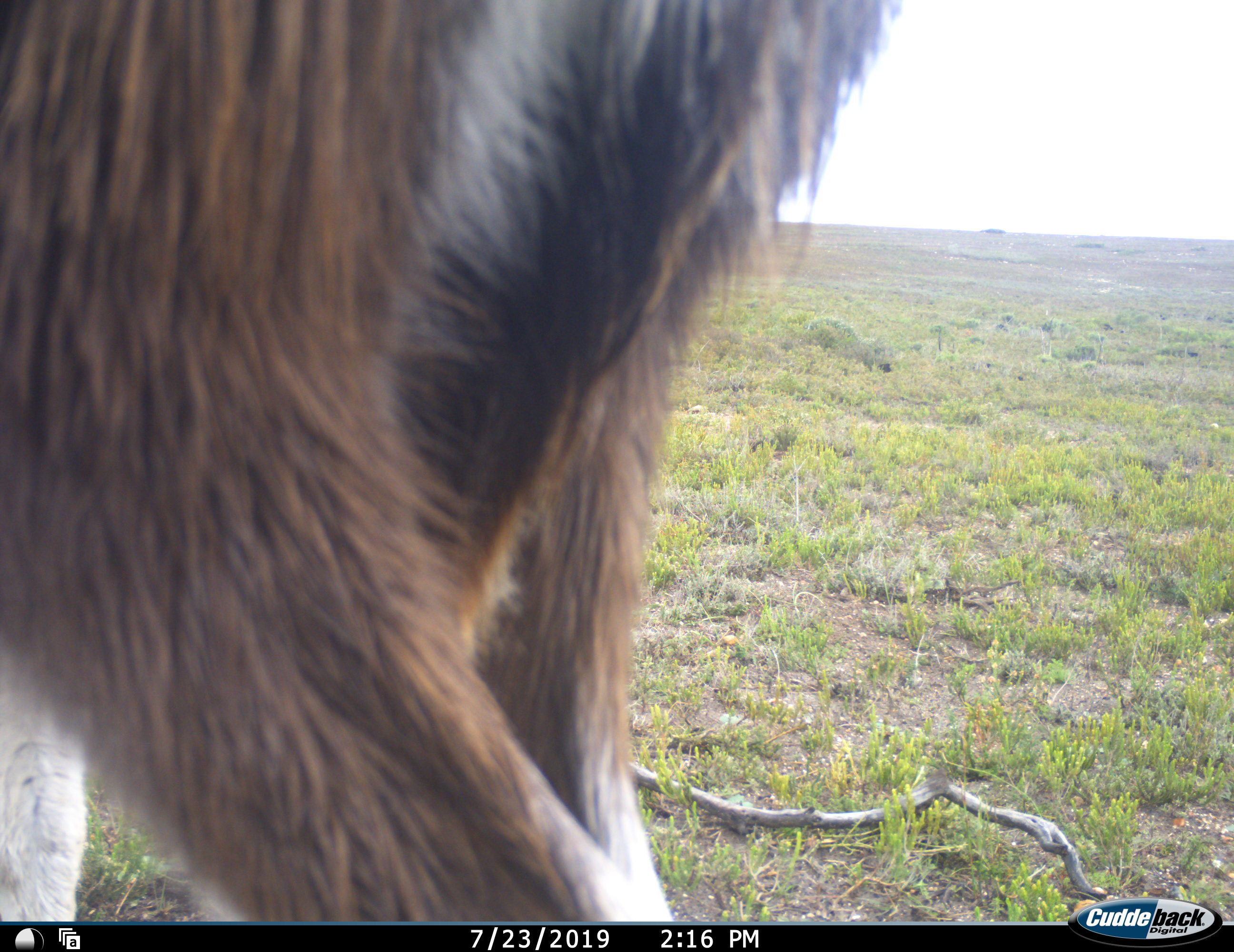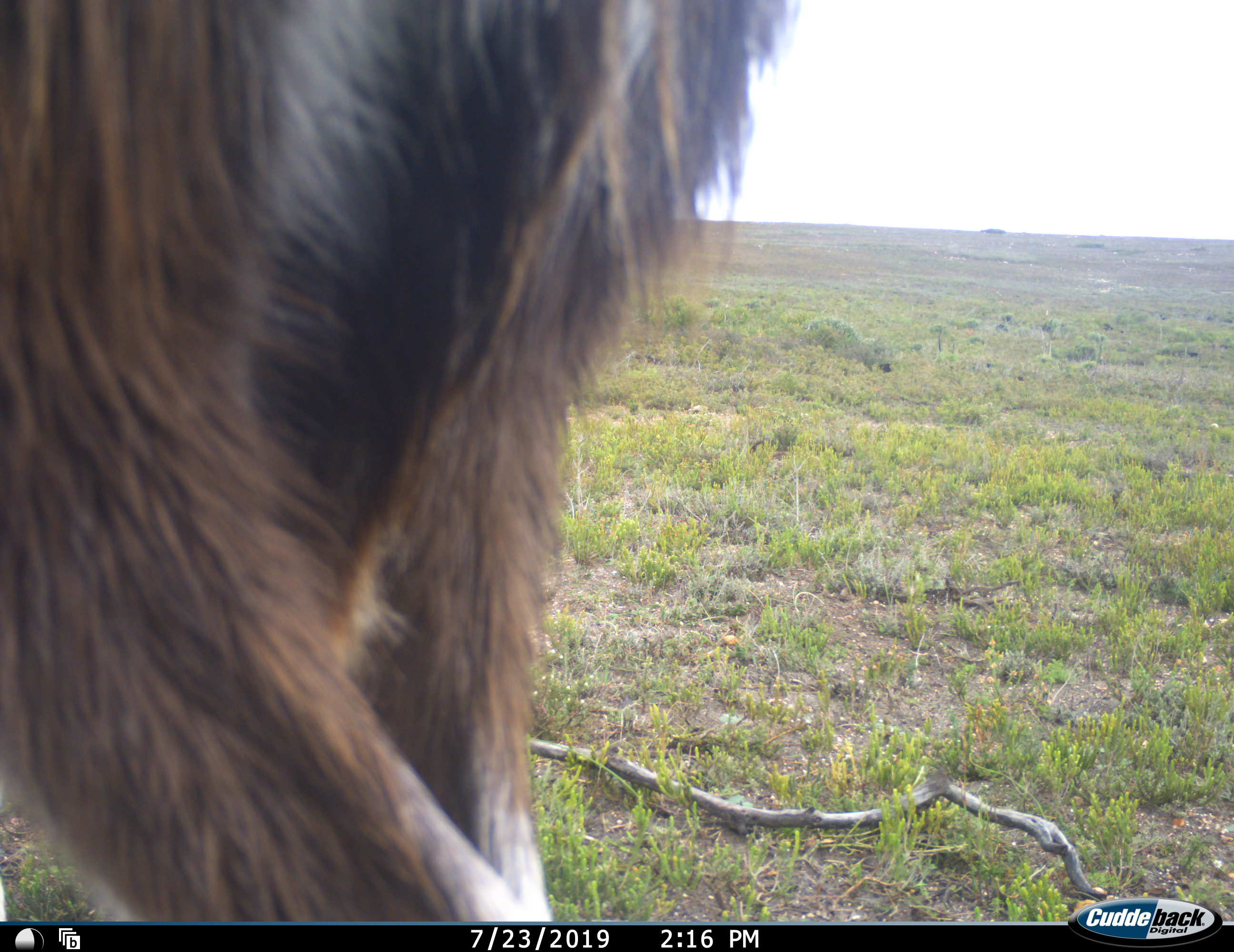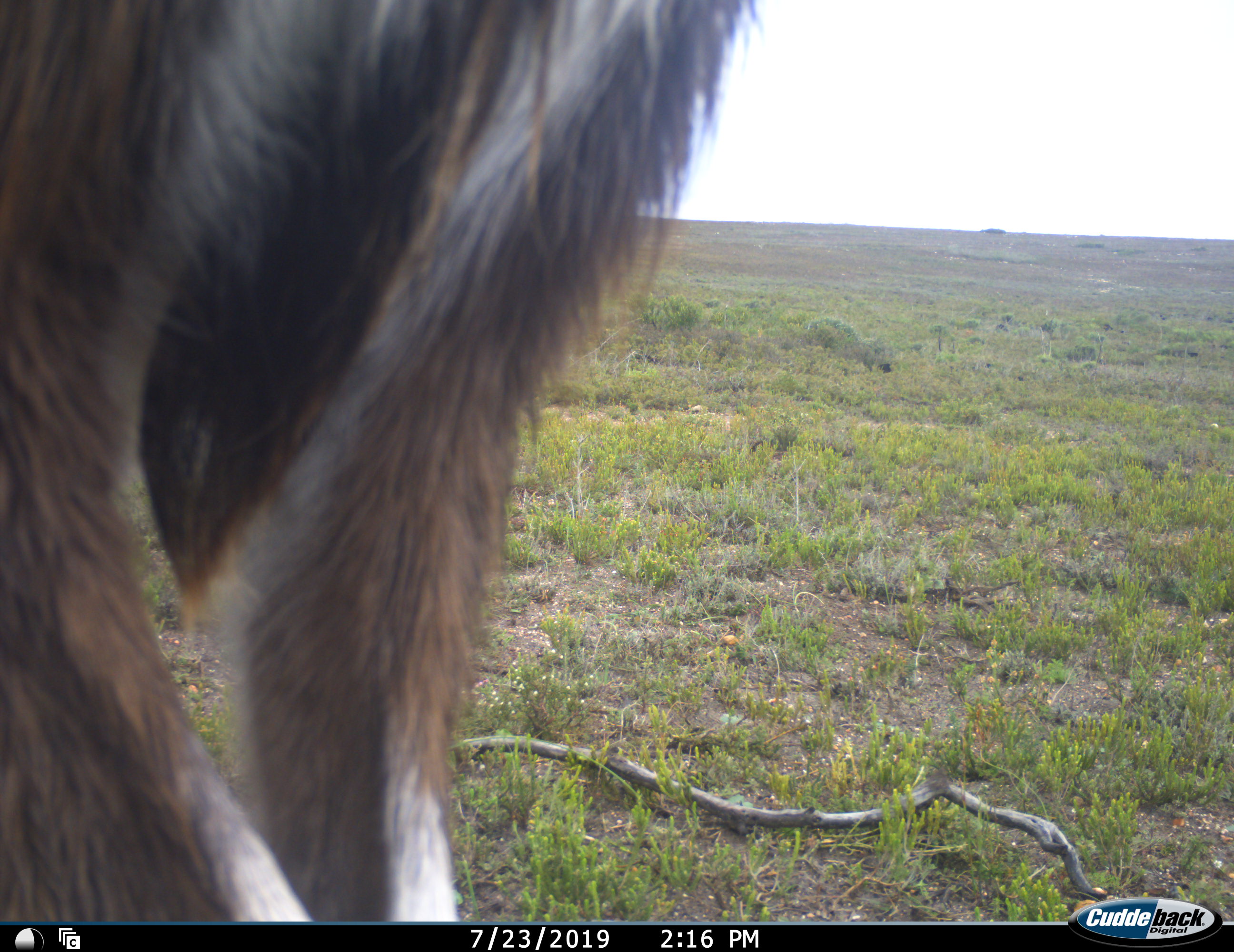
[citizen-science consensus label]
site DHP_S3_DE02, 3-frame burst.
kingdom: Animalia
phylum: Chordata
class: Mammalia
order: Artiodactyla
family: Bovidae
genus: Damaliscus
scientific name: Damaliscus pygargus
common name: bontebok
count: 1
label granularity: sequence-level